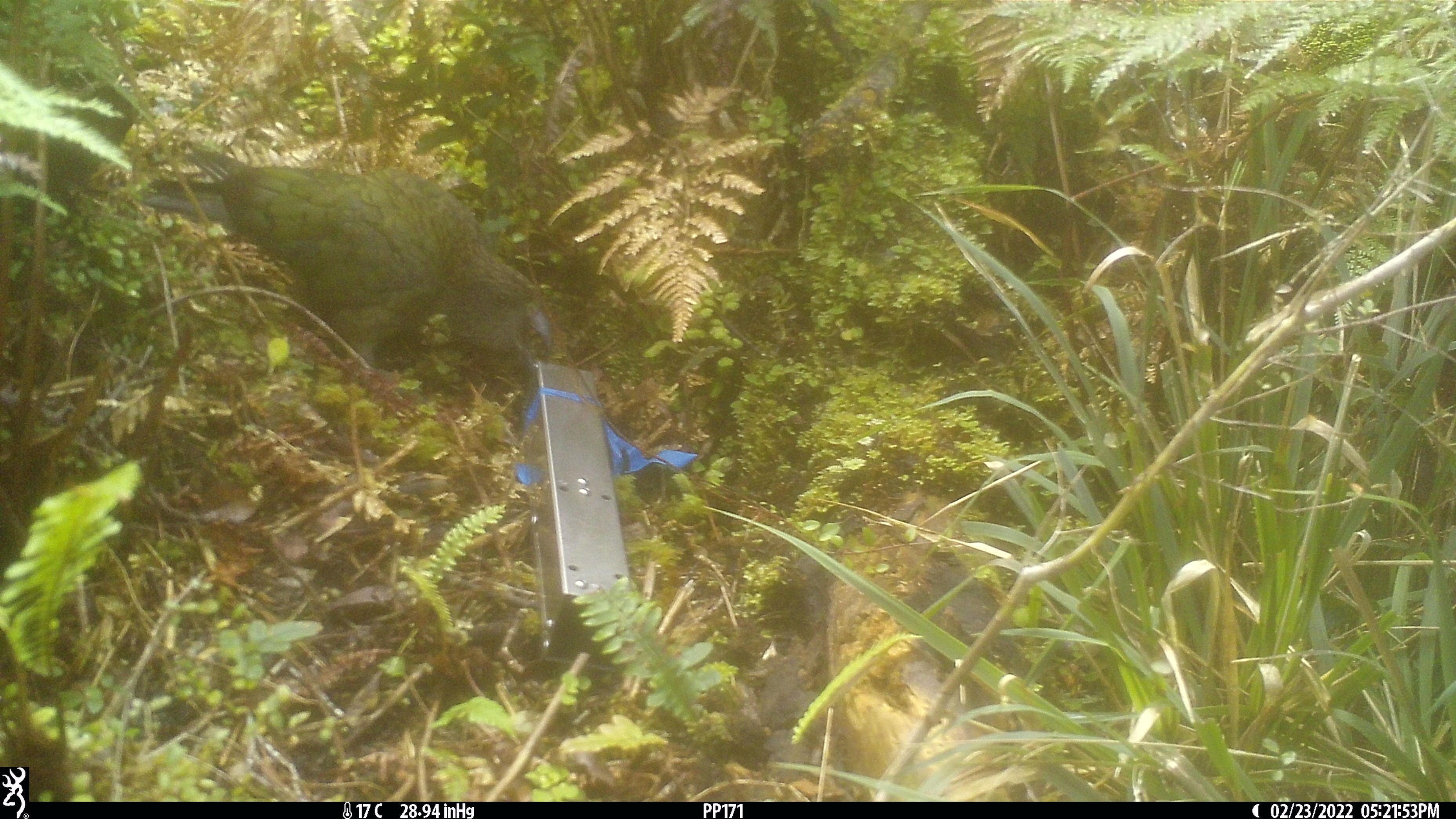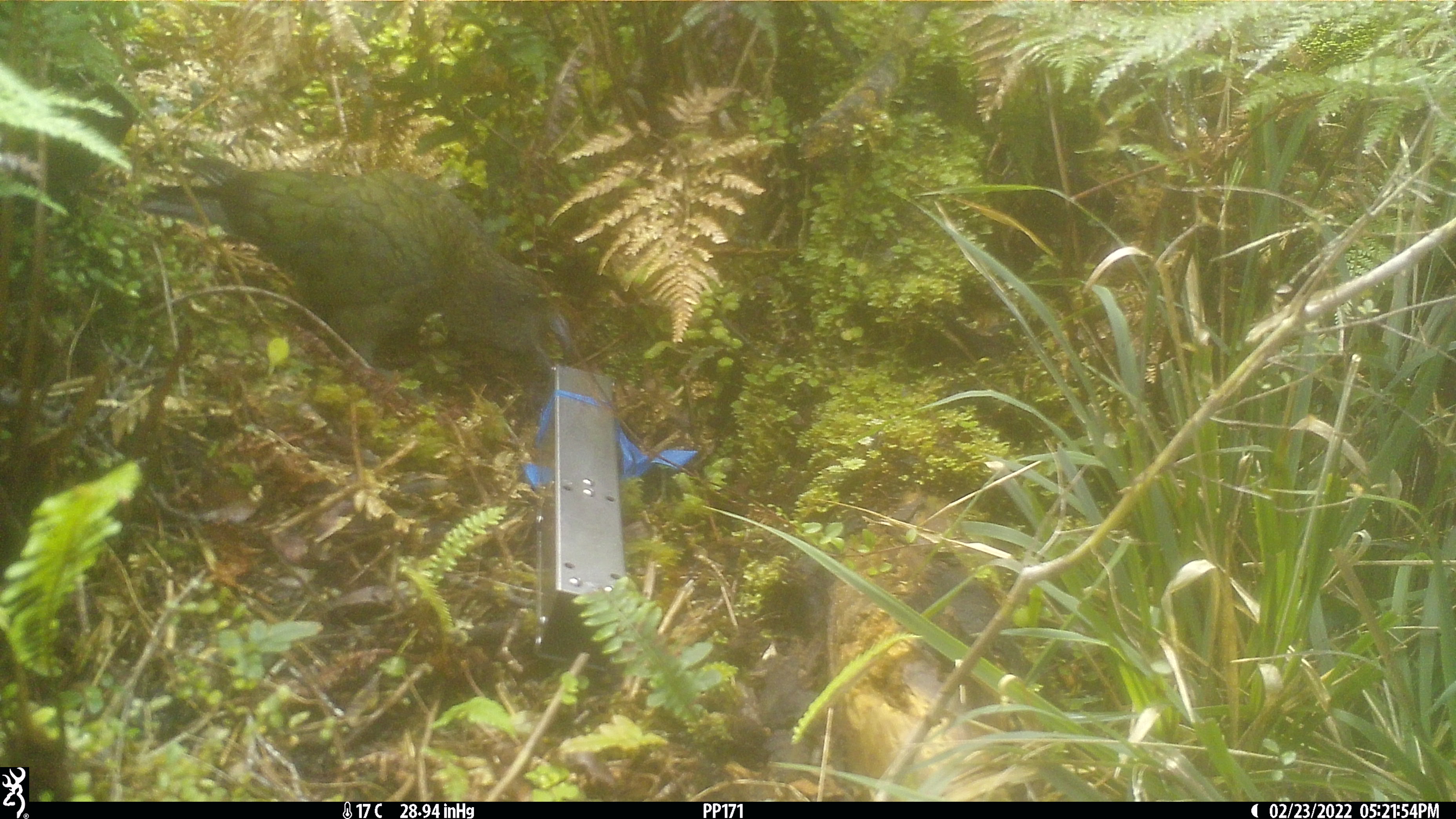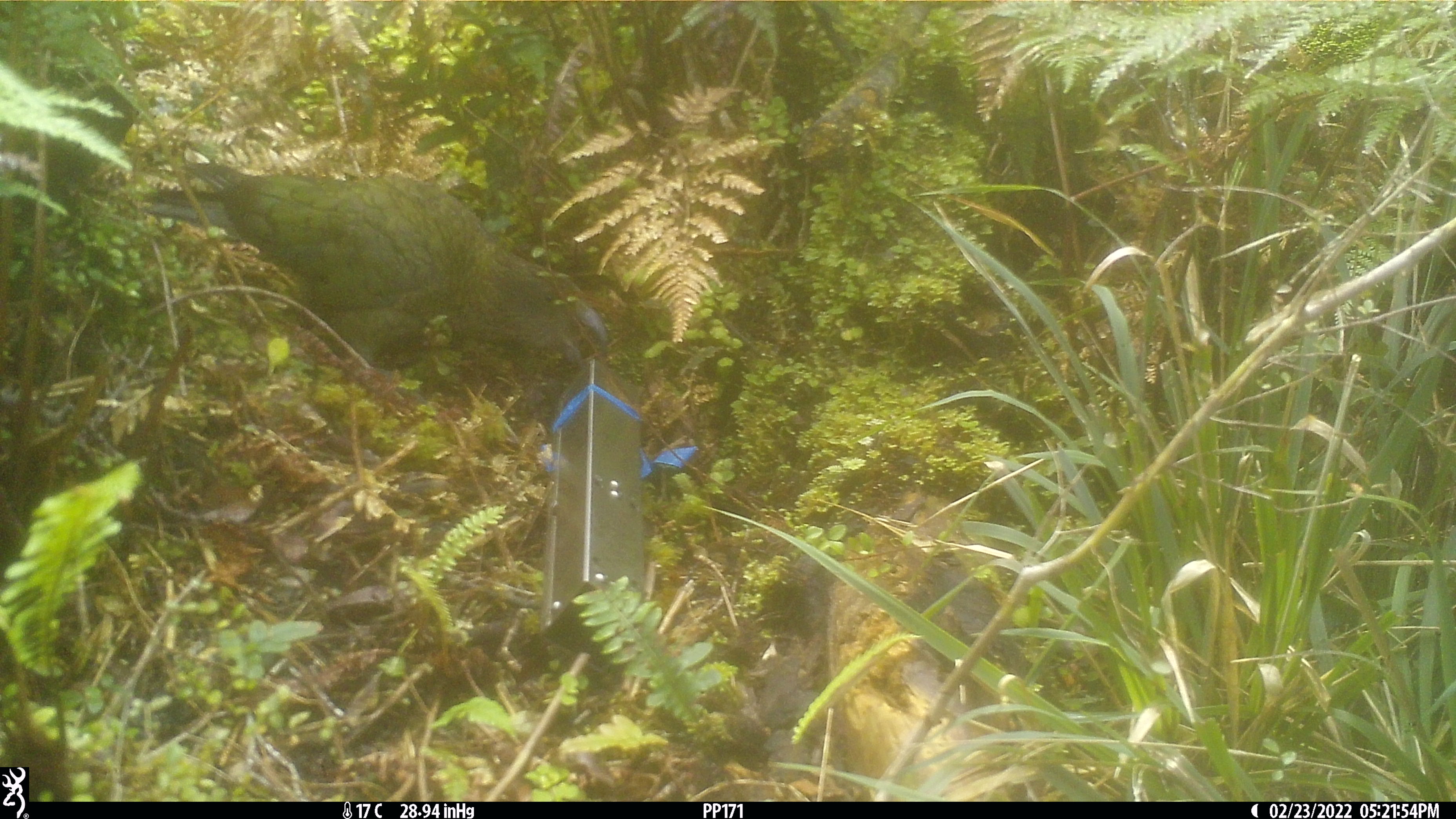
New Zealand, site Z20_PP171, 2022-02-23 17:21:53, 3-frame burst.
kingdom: Animalia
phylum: Chordata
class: Aves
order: Psittaciformes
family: Strigopidae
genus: Nestor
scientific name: Nestor notabilis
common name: kea